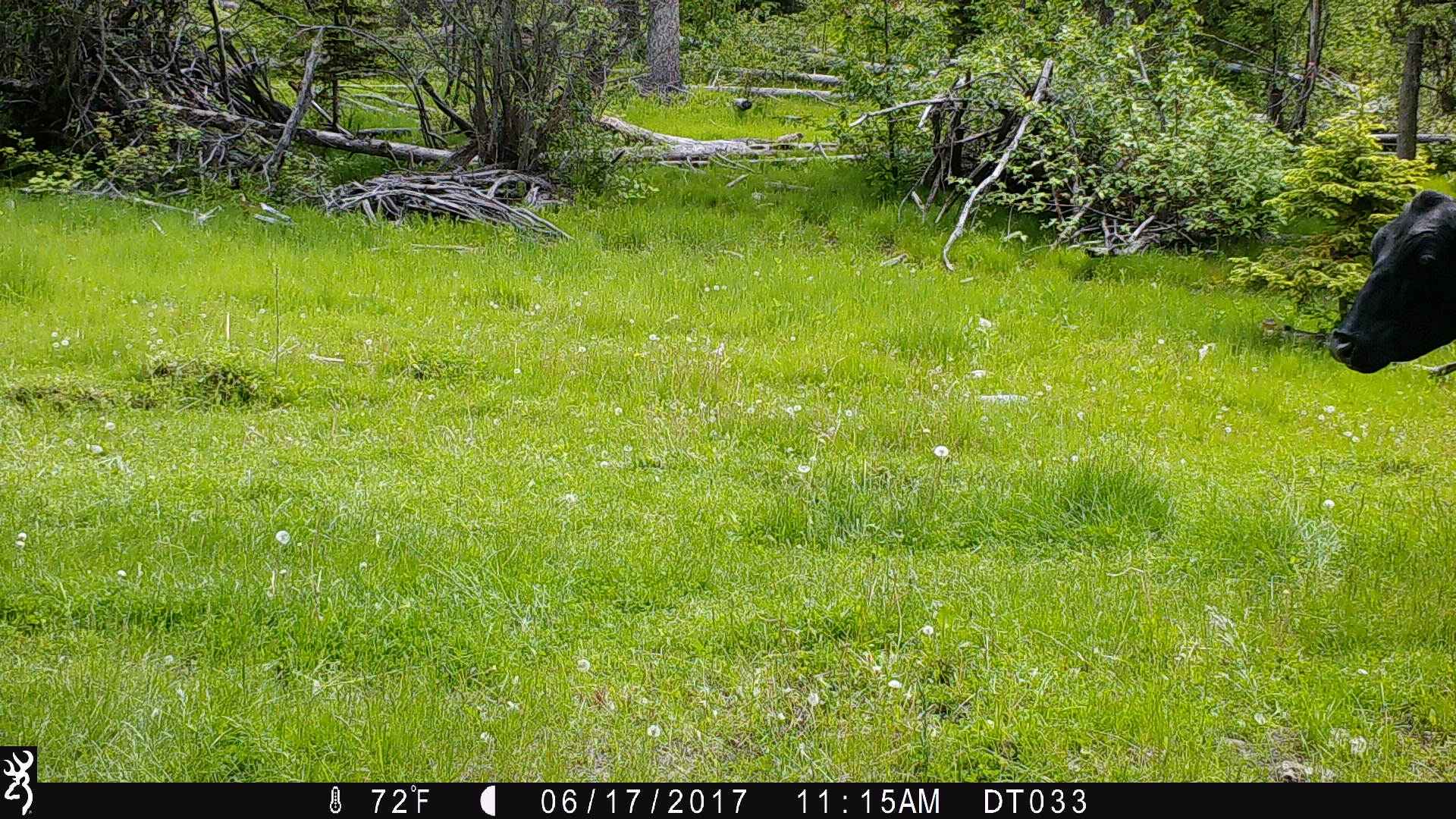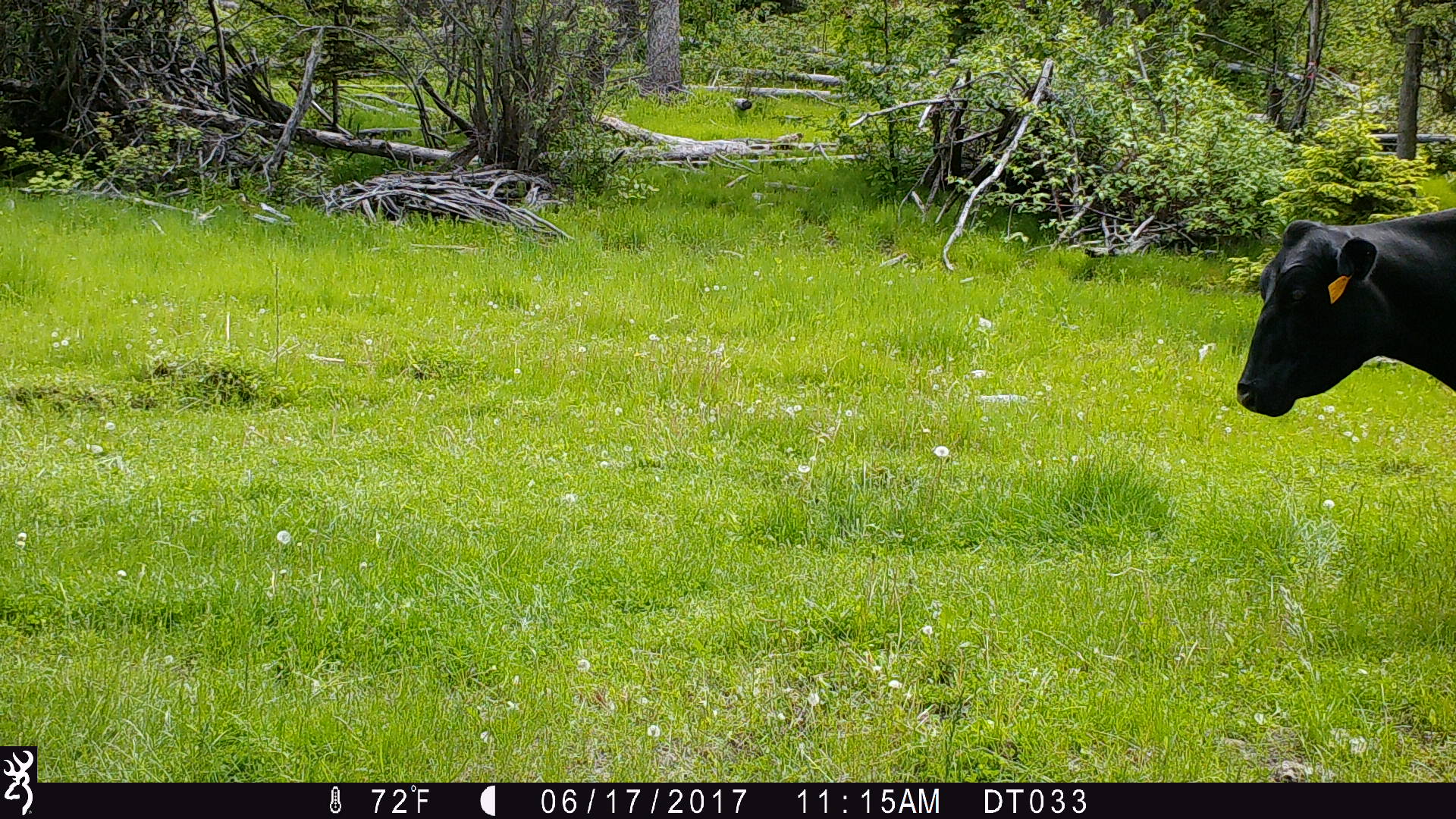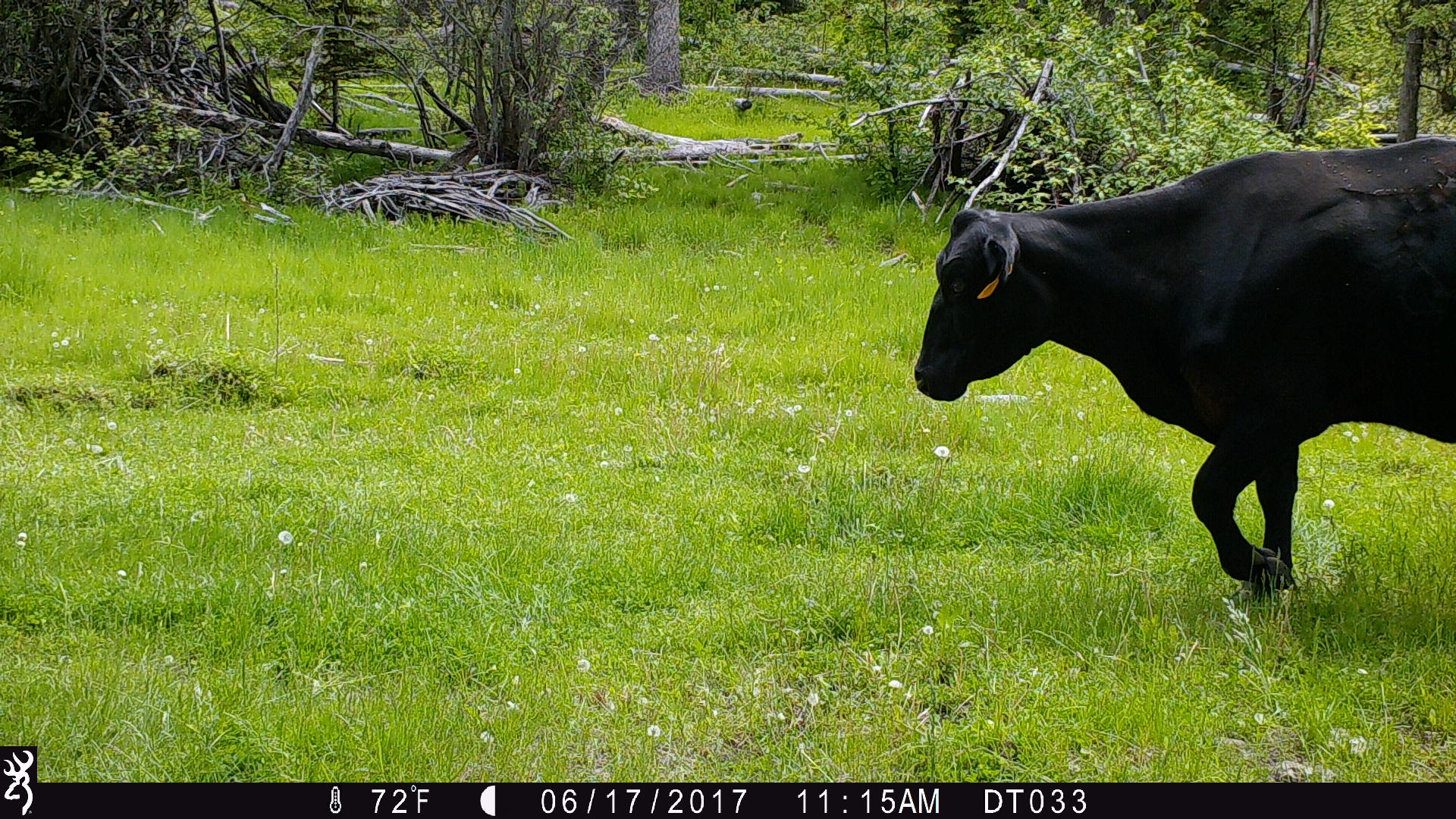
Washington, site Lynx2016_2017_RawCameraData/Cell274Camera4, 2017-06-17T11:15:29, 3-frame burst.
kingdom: Animalia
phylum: Chordata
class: Mammalia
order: Artiodactyla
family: Bovidae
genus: Bos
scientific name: Bos taurus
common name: domestic cattle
Domestic cattle (Bos taurus). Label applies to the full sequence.